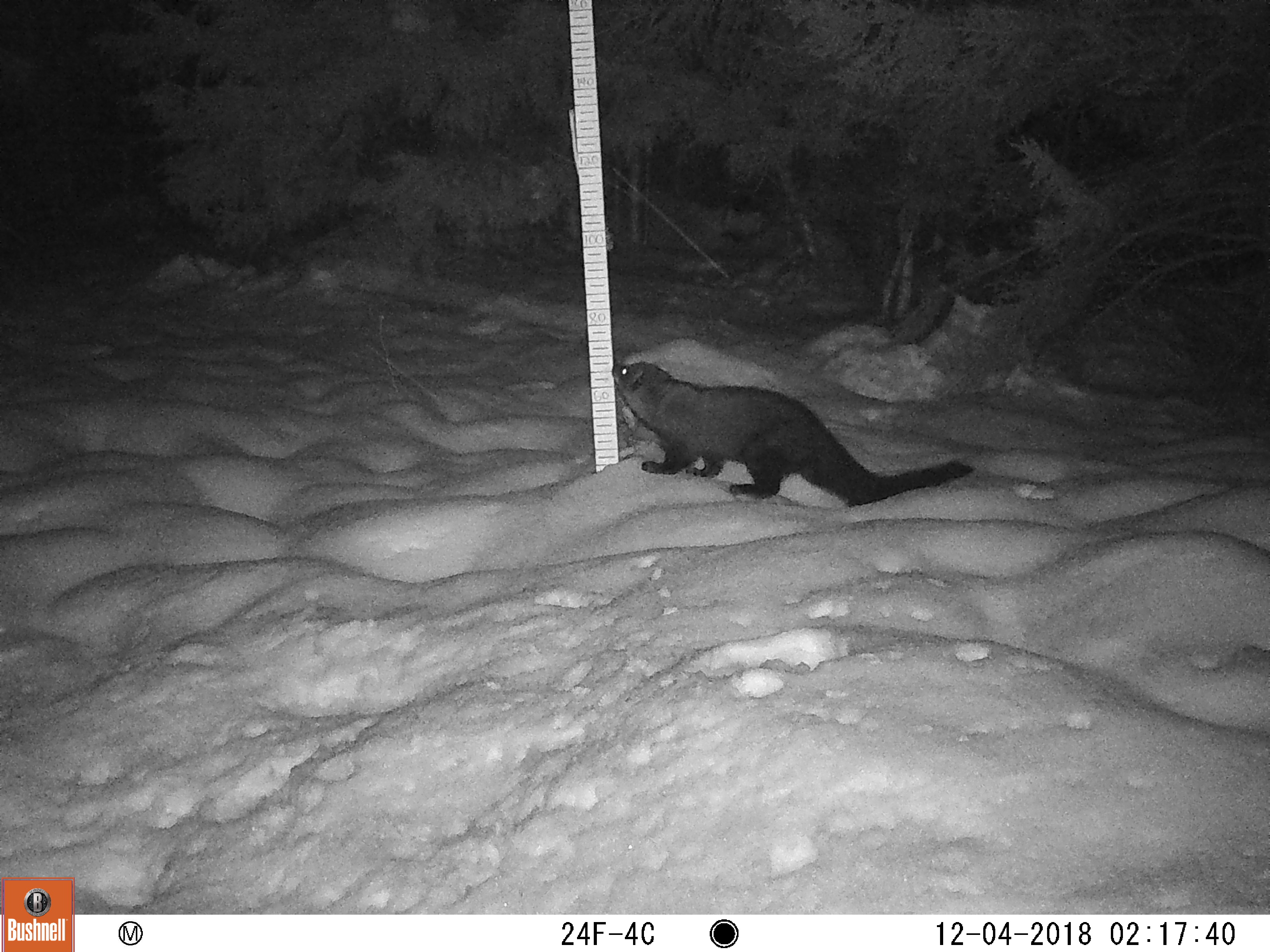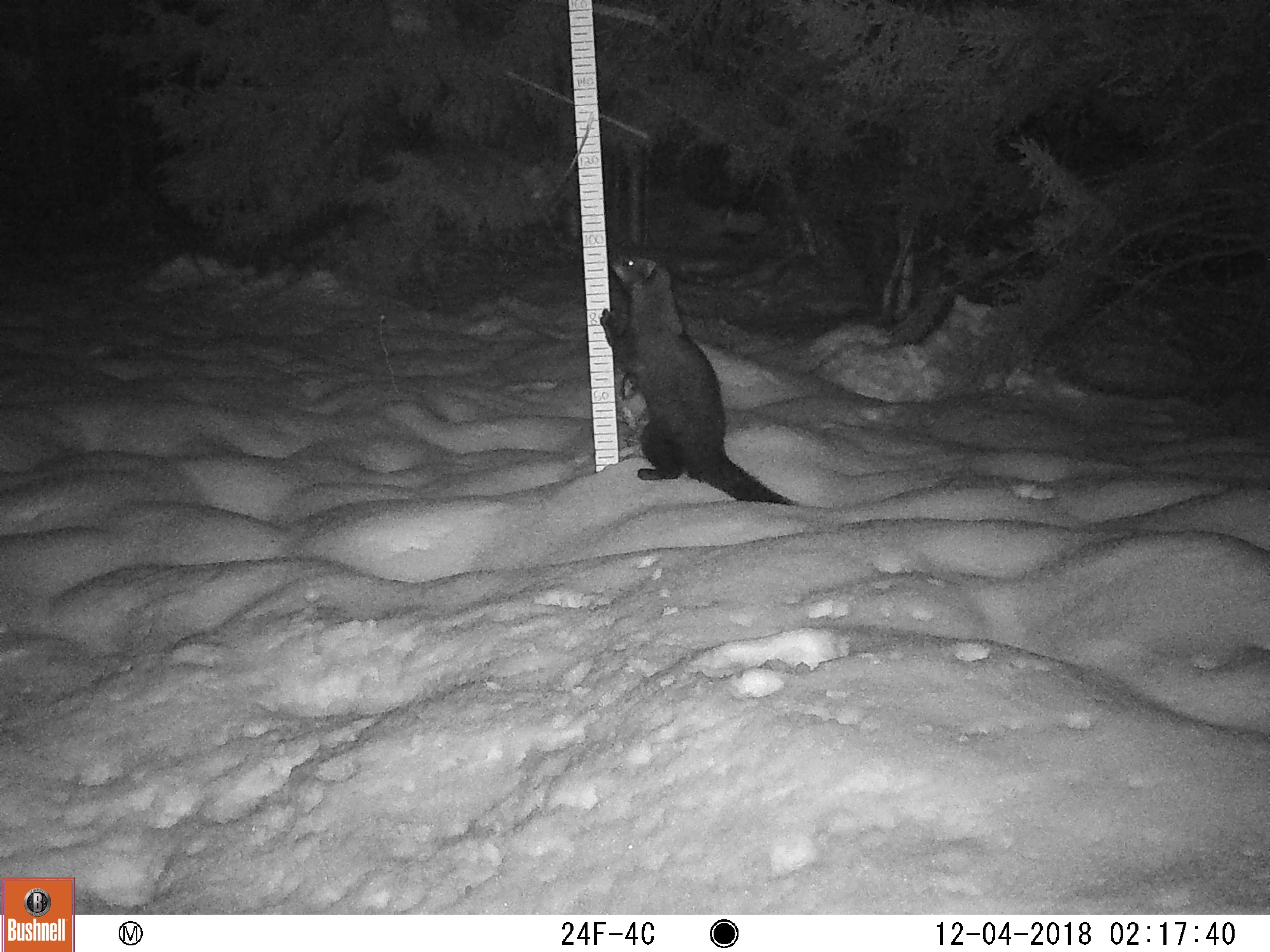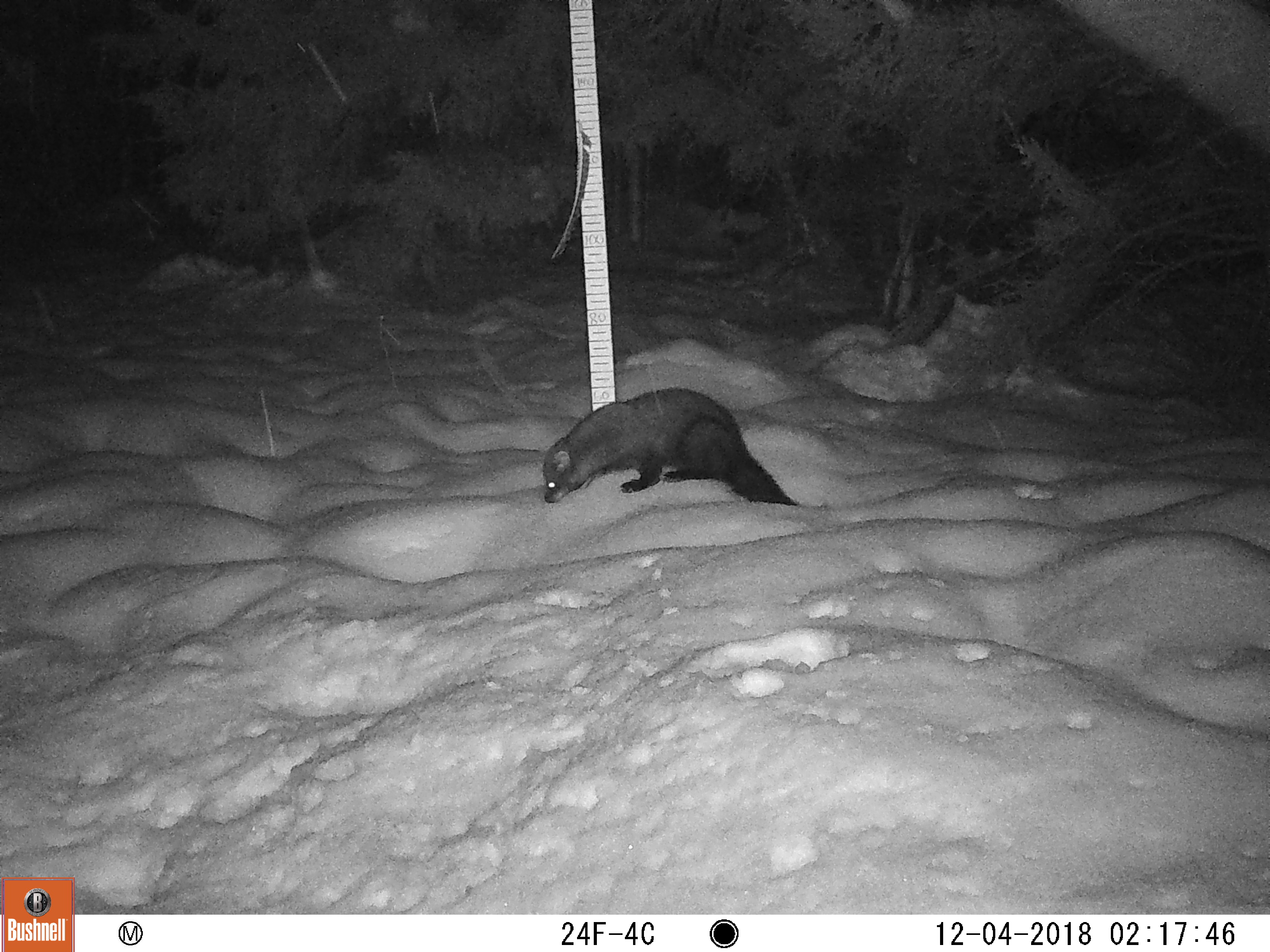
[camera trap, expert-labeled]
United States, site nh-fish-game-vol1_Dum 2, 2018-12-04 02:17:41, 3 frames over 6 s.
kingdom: Animalia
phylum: Chordata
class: Mammalia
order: Carnivora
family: Mustelidae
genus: Pekania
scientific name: Pekania pennanti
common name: fisher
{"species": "fisher (Pekania pennanti)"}